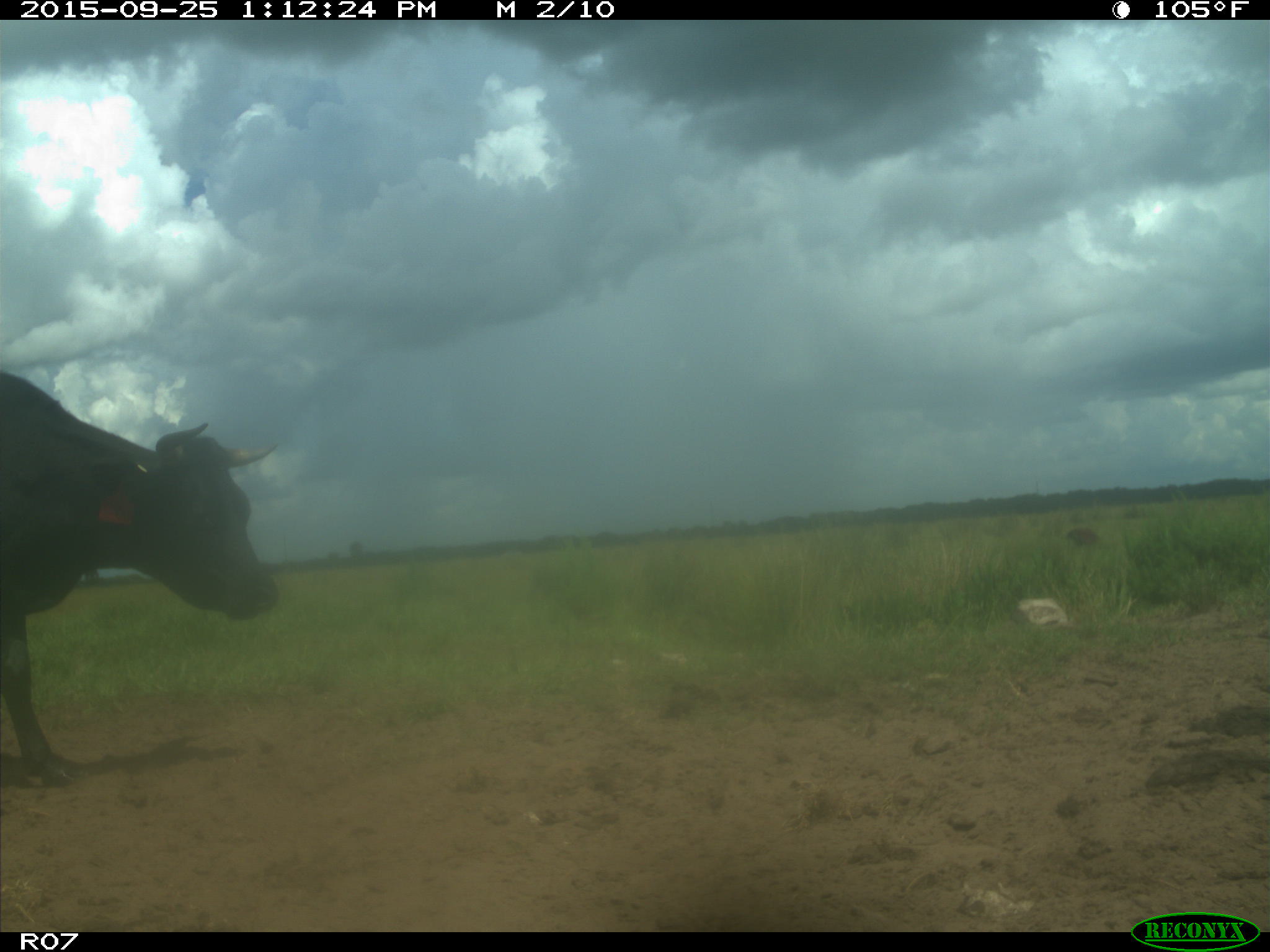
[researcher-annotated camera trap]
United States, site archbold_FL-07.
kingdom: Animalia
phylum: Chordata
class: Mammalia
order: Artiodactyla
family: Bovidae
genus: Bos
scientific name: Bos taurus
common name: domestic cow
Bos taurus (domestic cow).